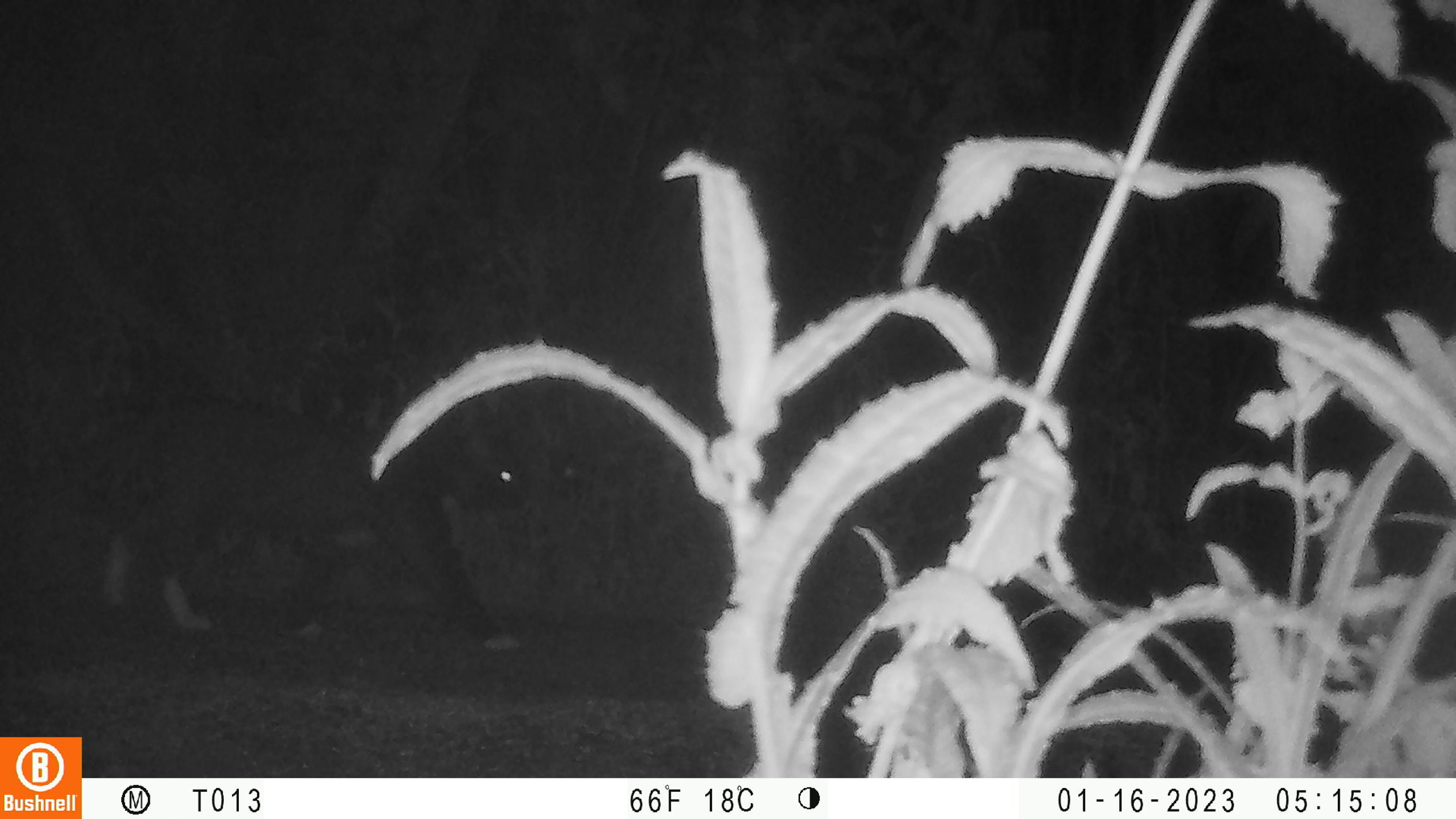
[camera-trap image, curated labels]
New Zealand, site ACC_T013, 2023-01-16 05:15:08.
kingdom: Animalia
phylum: Chordata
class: Mammalia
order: Carnivora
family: Felidae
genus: Felis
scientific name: Felis catus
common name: domestic cat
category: cat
Cat (domestic cat) (Felis catus).